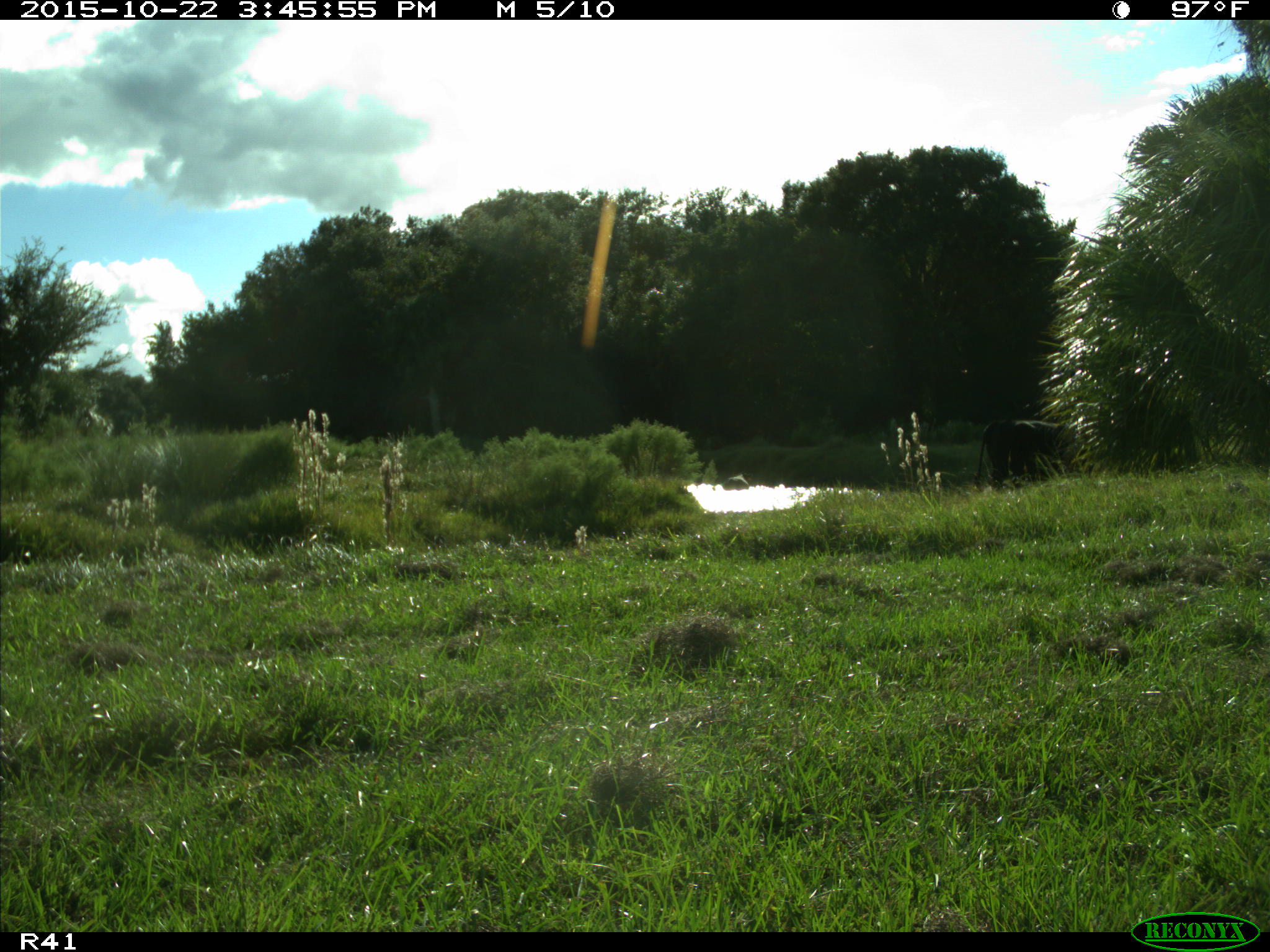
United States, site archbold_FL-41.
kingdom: Animalia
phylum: Chordata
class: Mammalia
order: Artiodactyla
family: Bovidae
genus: Bos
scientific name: Bos taurus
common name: domestic cow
Bos taurus (domestic cow).